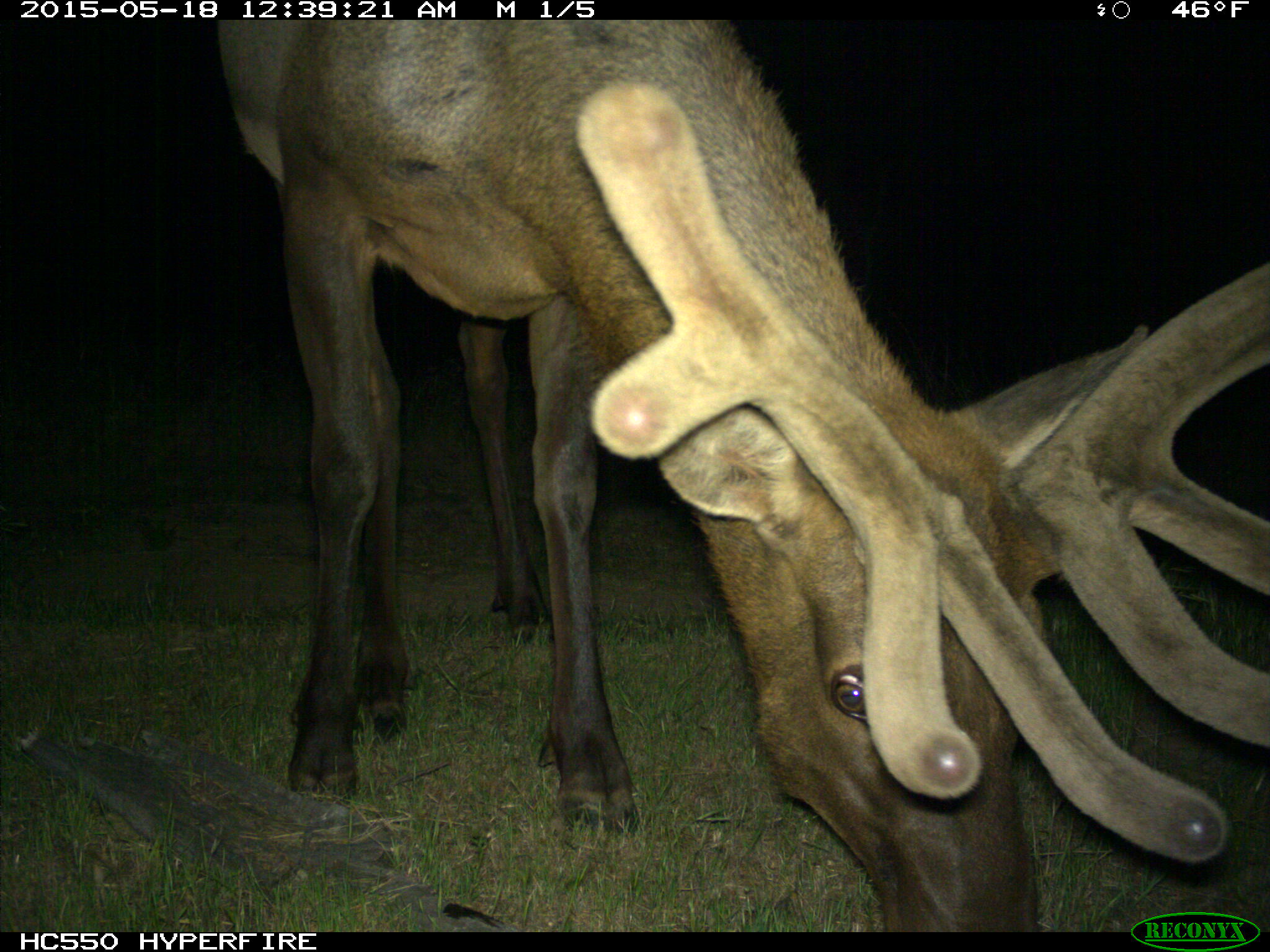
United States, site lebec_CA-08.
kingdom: Animalia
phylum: Chordata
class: Mammalia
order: Artiodactyla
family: Cervidae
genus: Cervus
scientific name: Cervus canadensis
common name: elk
Cervus canadensis (elk).